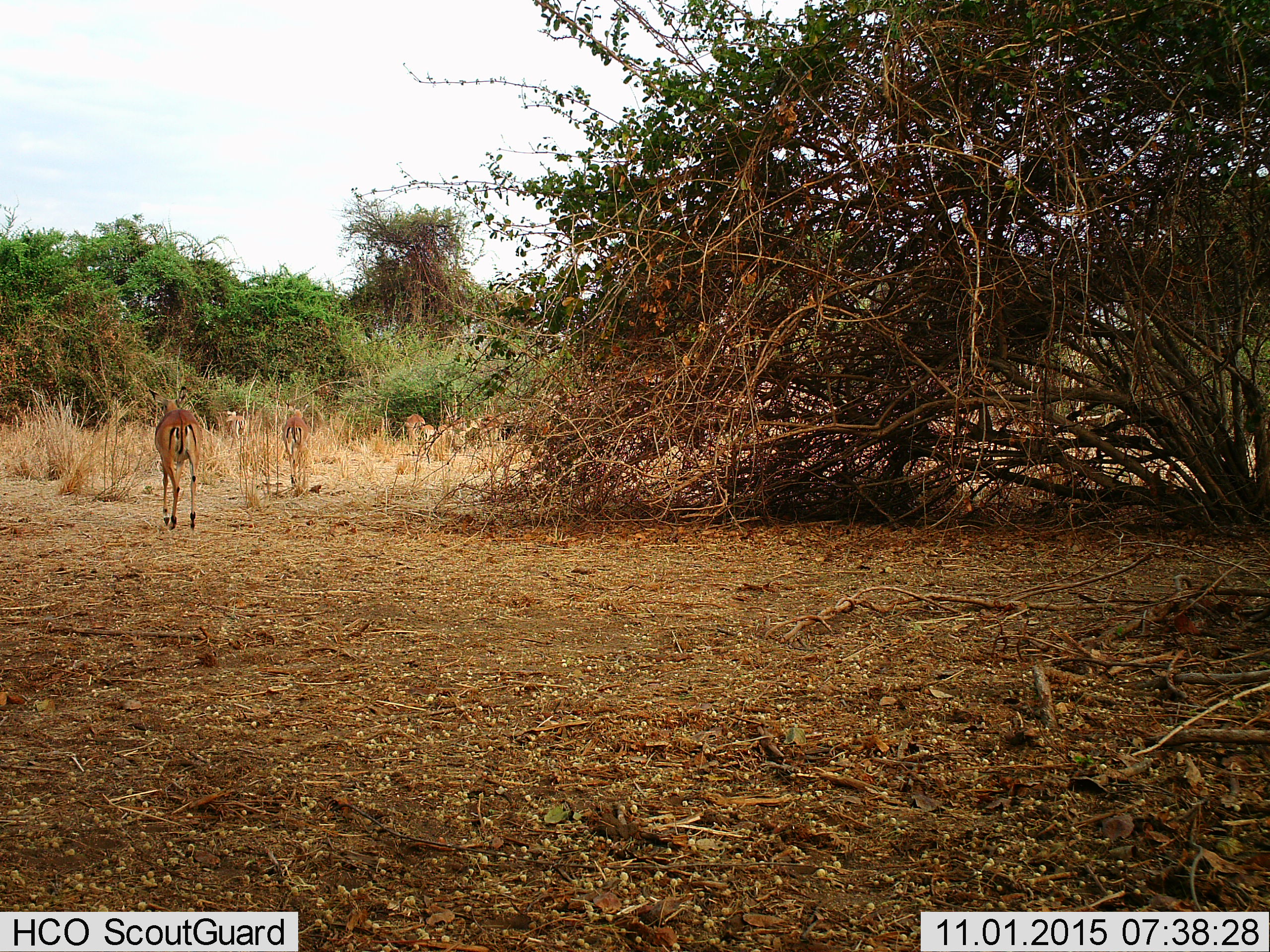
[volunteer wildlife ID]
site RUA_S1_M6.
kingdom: Animalia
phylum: Chordata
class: Mammalia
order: Artiodactyla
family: Bovidae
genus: Aepyceros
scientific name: Aepyceros melampus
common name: impala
Impala (Aepyceros melampus), count 7. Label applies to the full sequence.